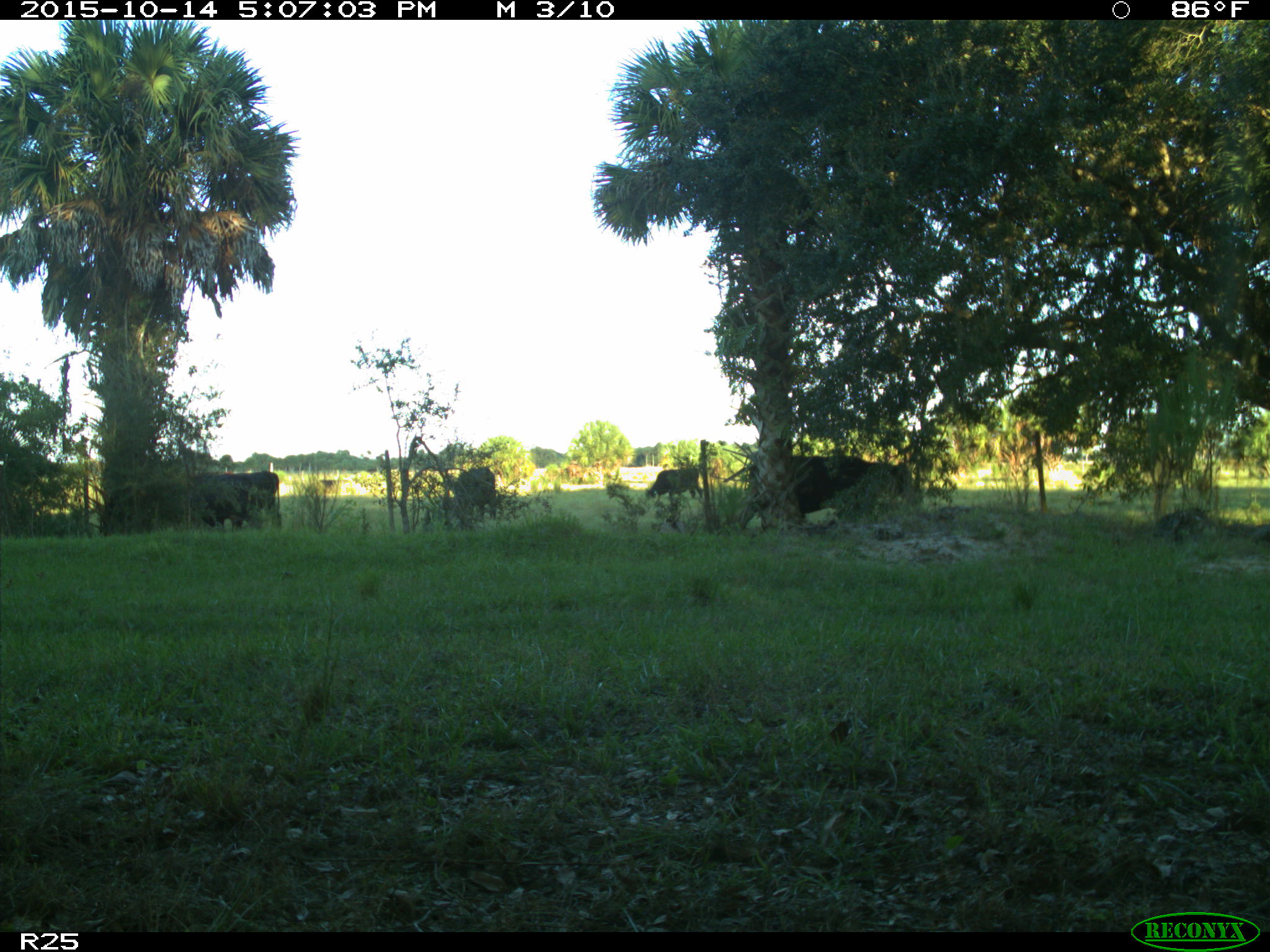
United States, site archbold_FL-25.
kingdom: Animalia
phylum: Chordata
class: Mammalia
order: Artiodactyla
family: Bovidae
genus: Bos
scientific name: Bos taurus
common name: domestic cow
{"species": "Bos taurus (domestic cow)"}